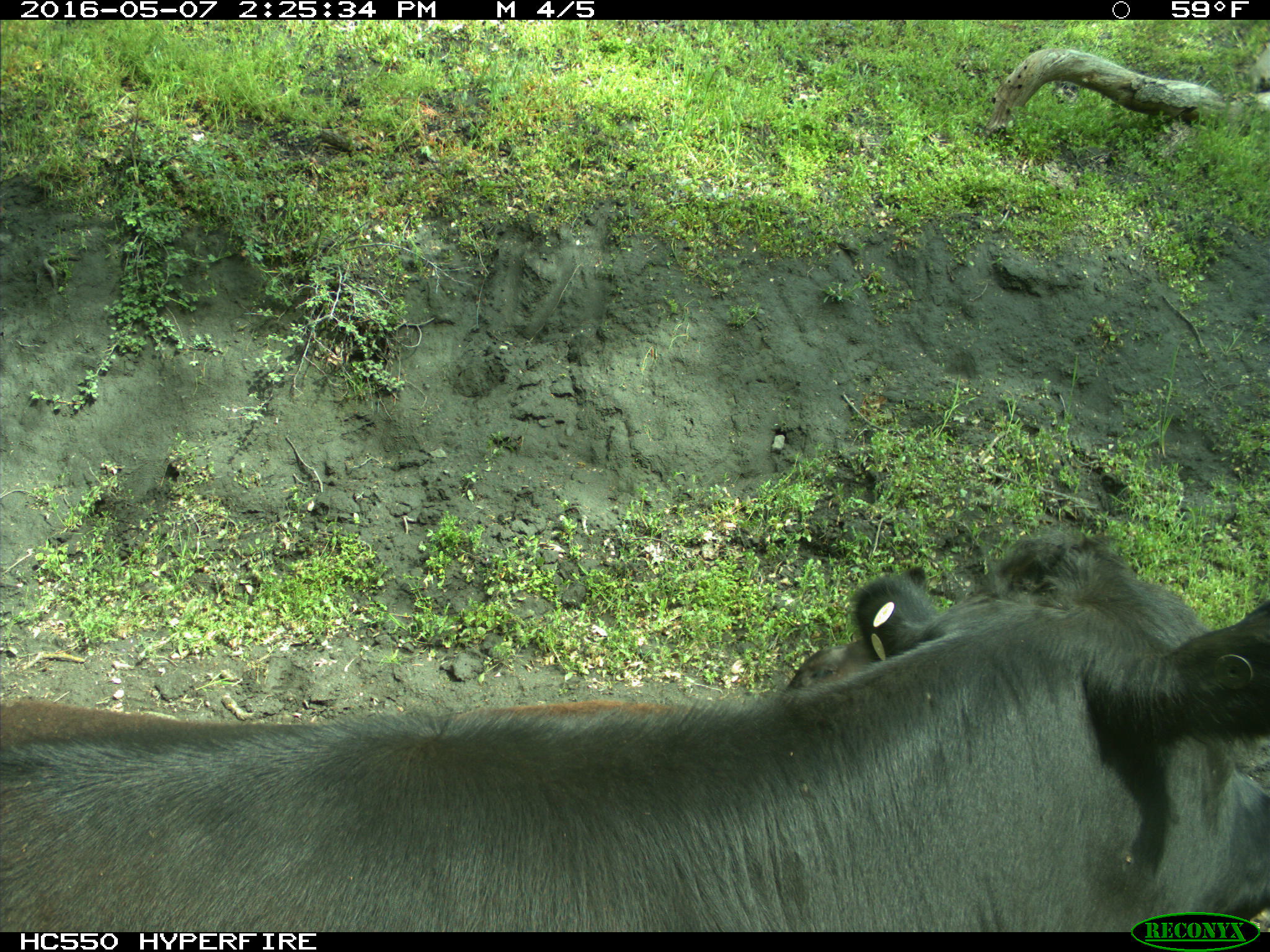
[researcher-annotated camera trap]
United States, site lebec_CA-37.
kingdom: Animalia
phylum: Chordata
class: Mammalia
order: Artiodactyla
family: Bovidae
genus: Bos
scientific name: Bos taurus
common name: domestic cow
Bos taurus (domestic cow).